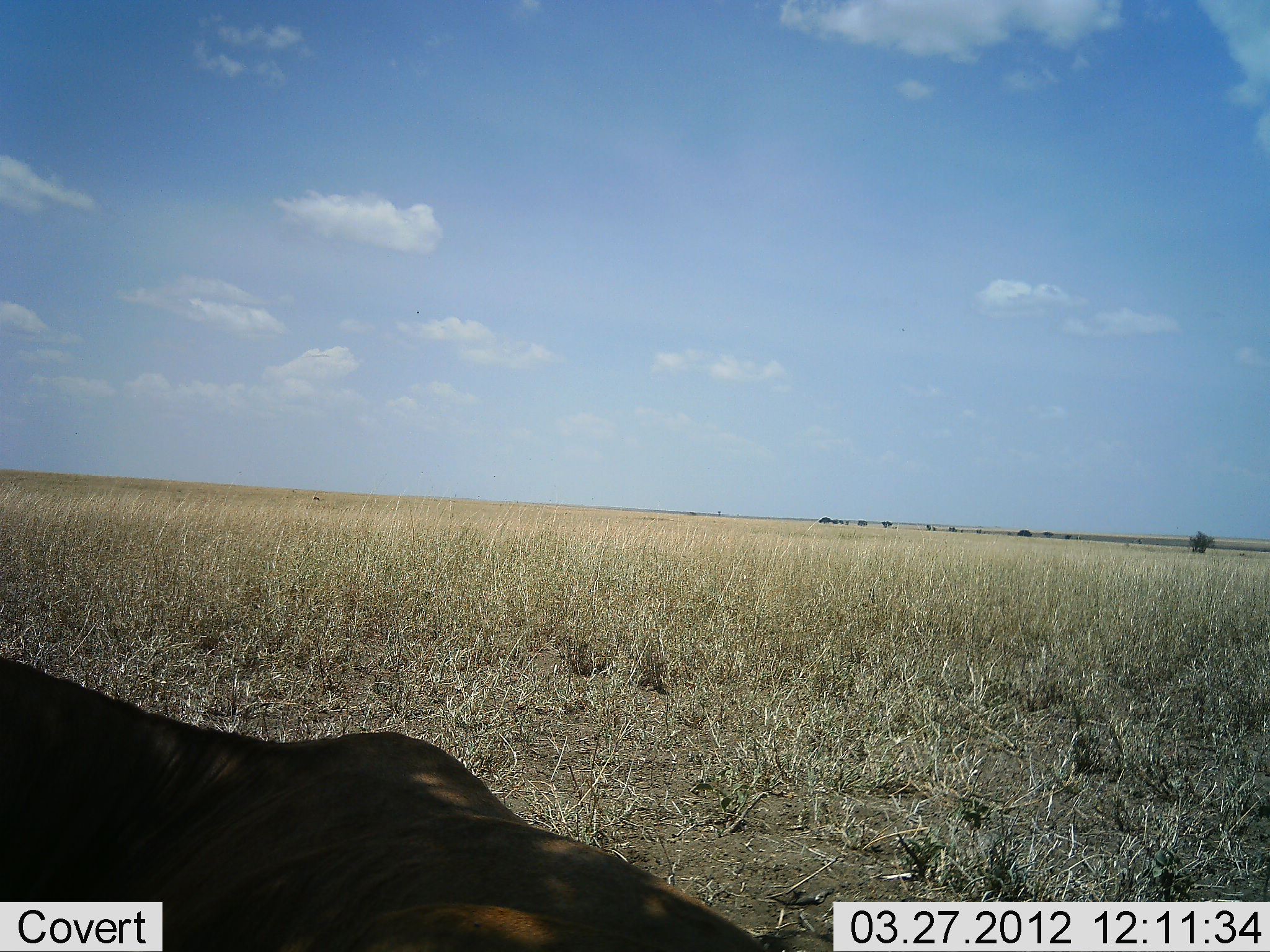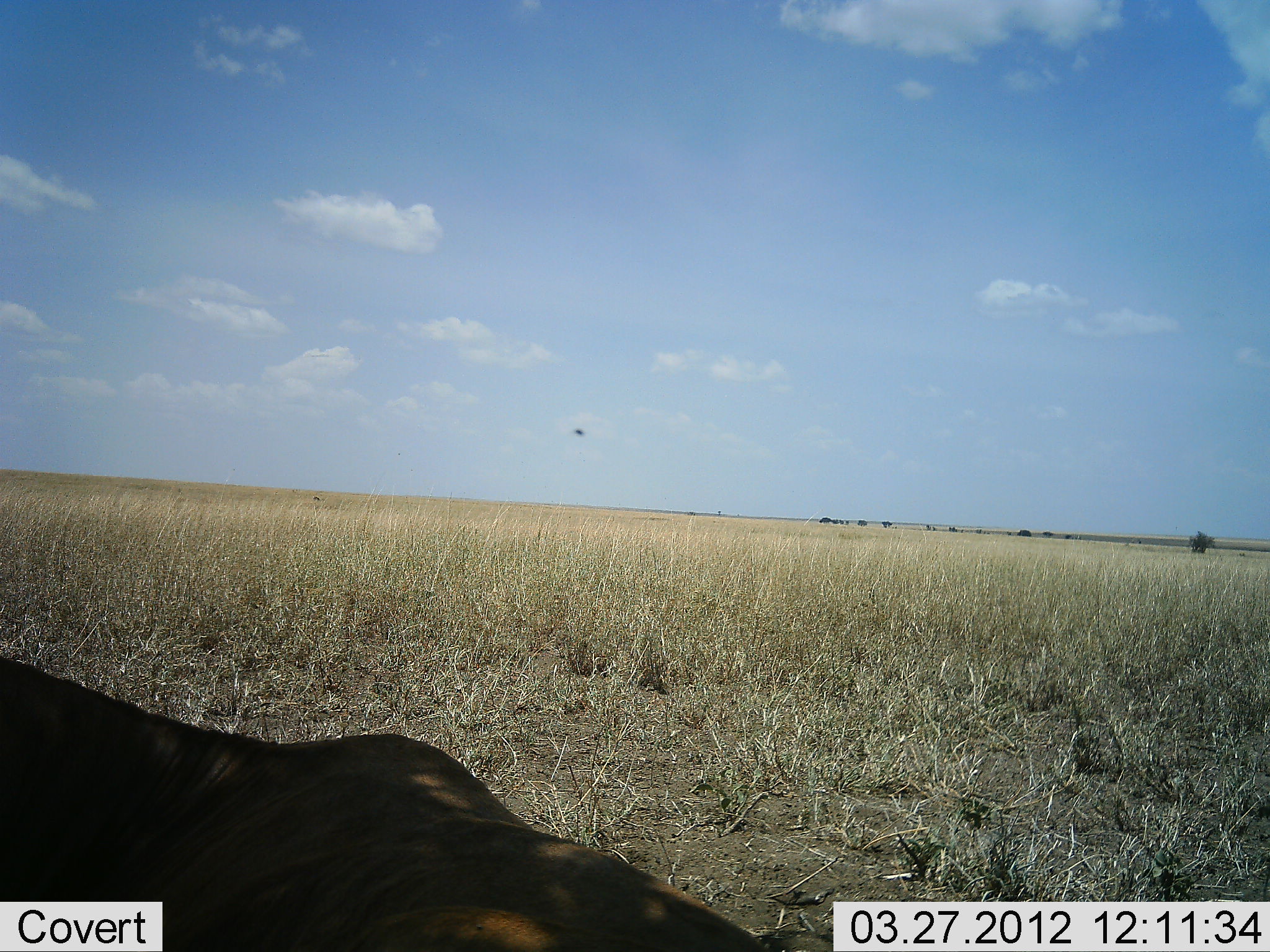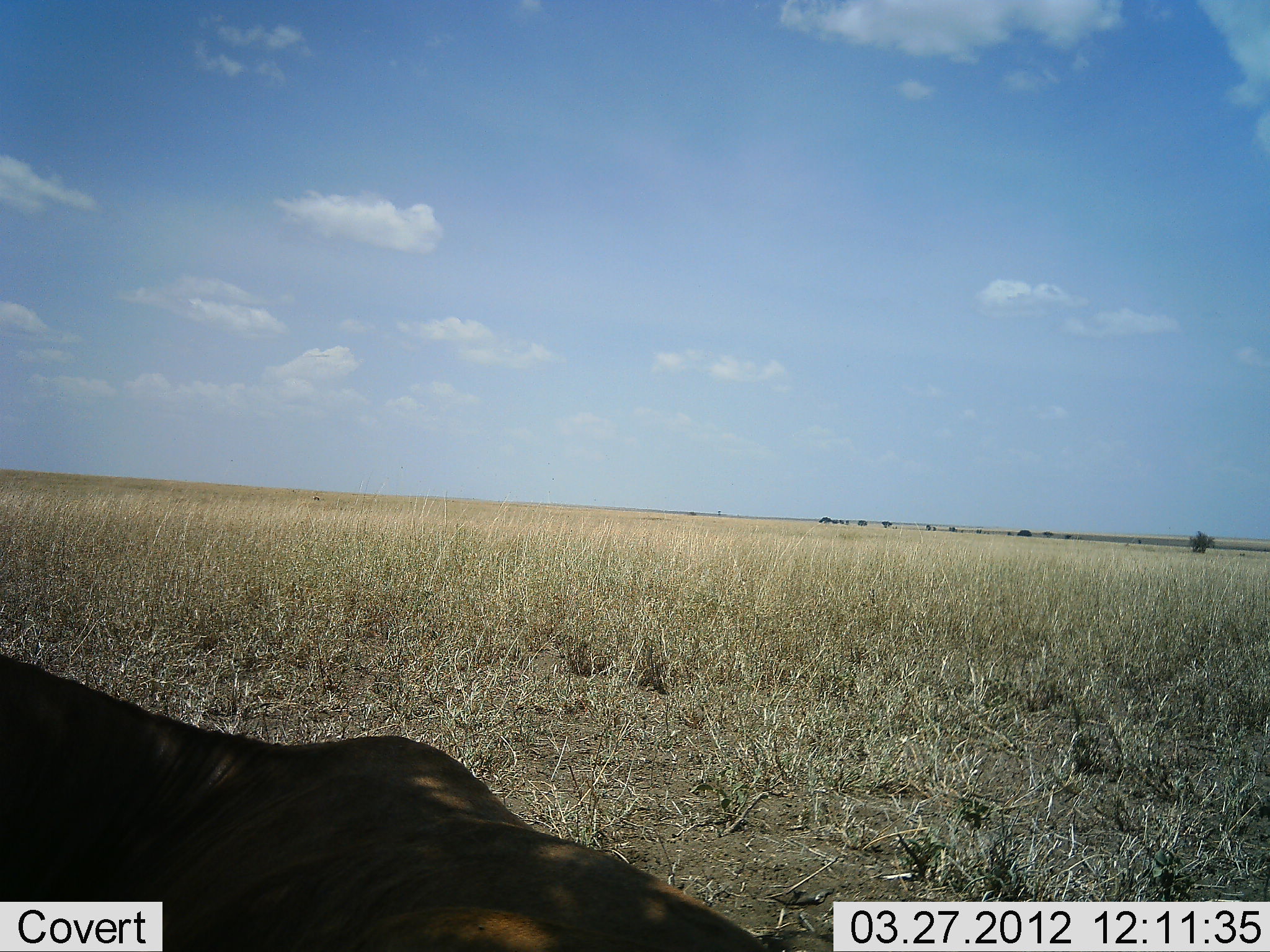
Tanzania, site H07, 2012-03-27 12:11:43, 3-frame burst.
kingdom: Animalia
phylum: Chordata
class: Mammalia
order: Artiodactyla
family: Bovidae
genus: Connochaetes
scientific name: Connochaetes taurinus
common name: blue wildebeest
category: wildebeest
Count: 1.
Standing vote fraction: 0%.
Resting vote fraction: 100%.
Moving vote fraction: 0%.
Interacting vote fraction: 0%.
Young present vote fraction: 0%.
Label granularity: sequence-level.